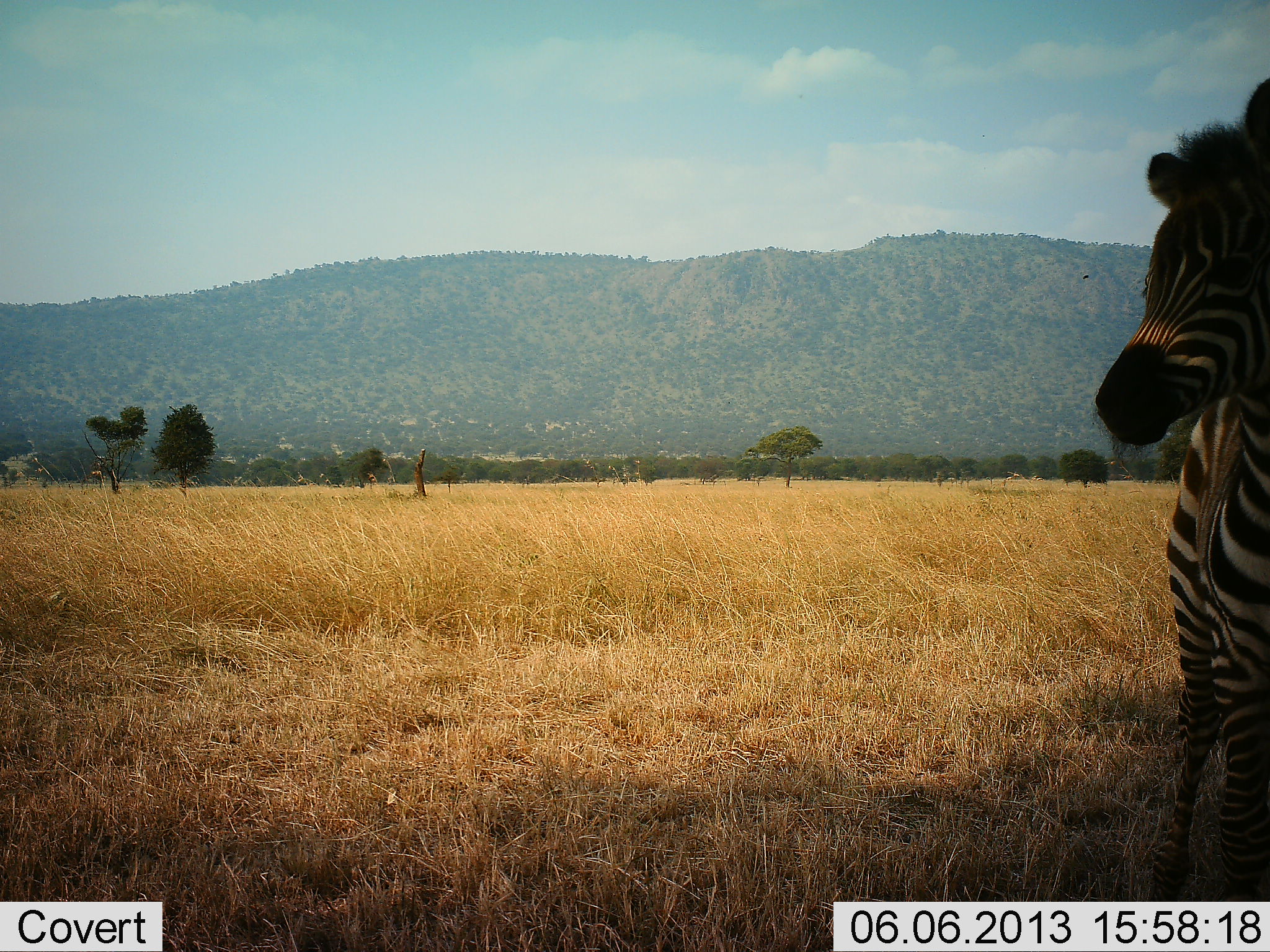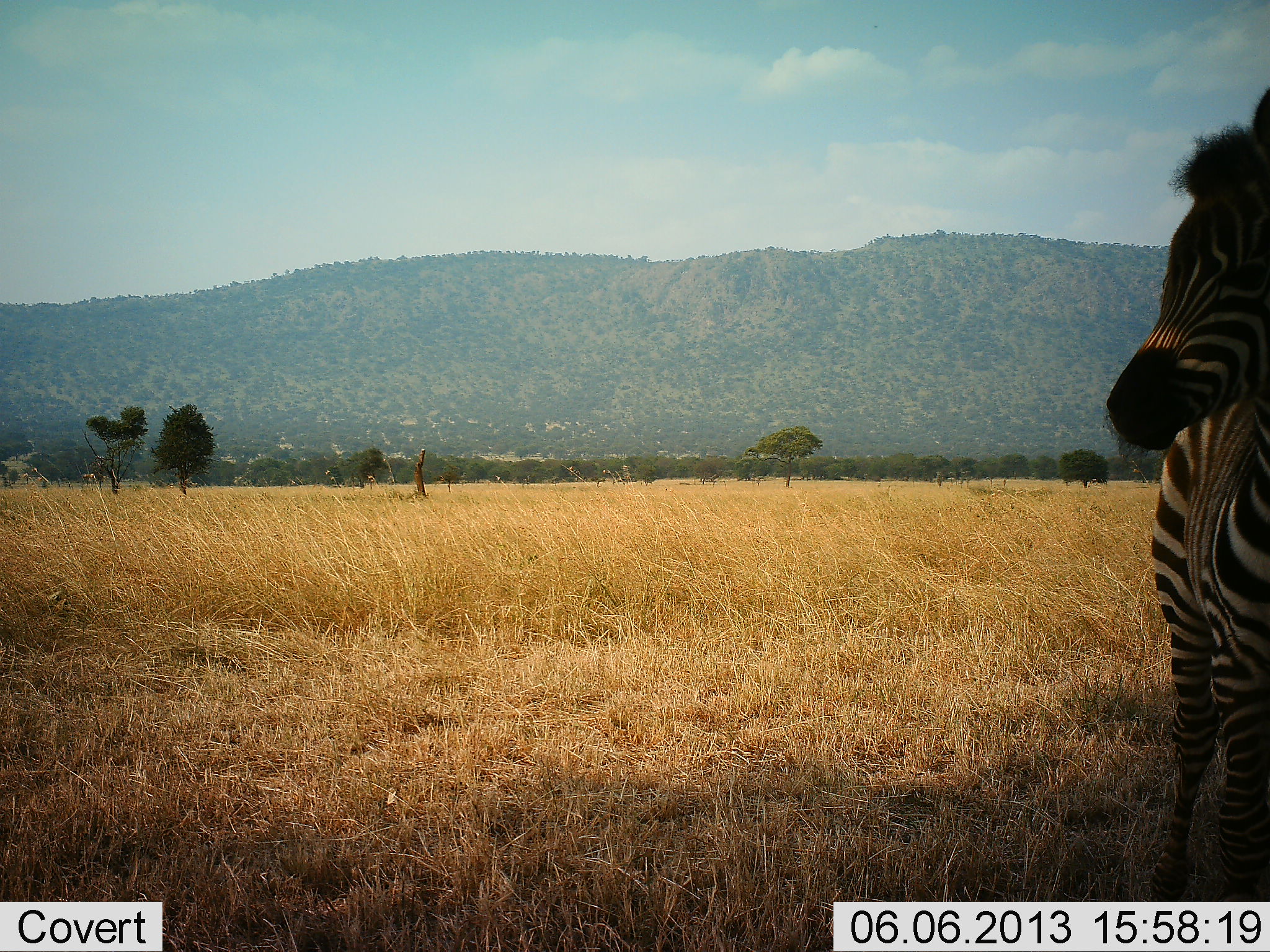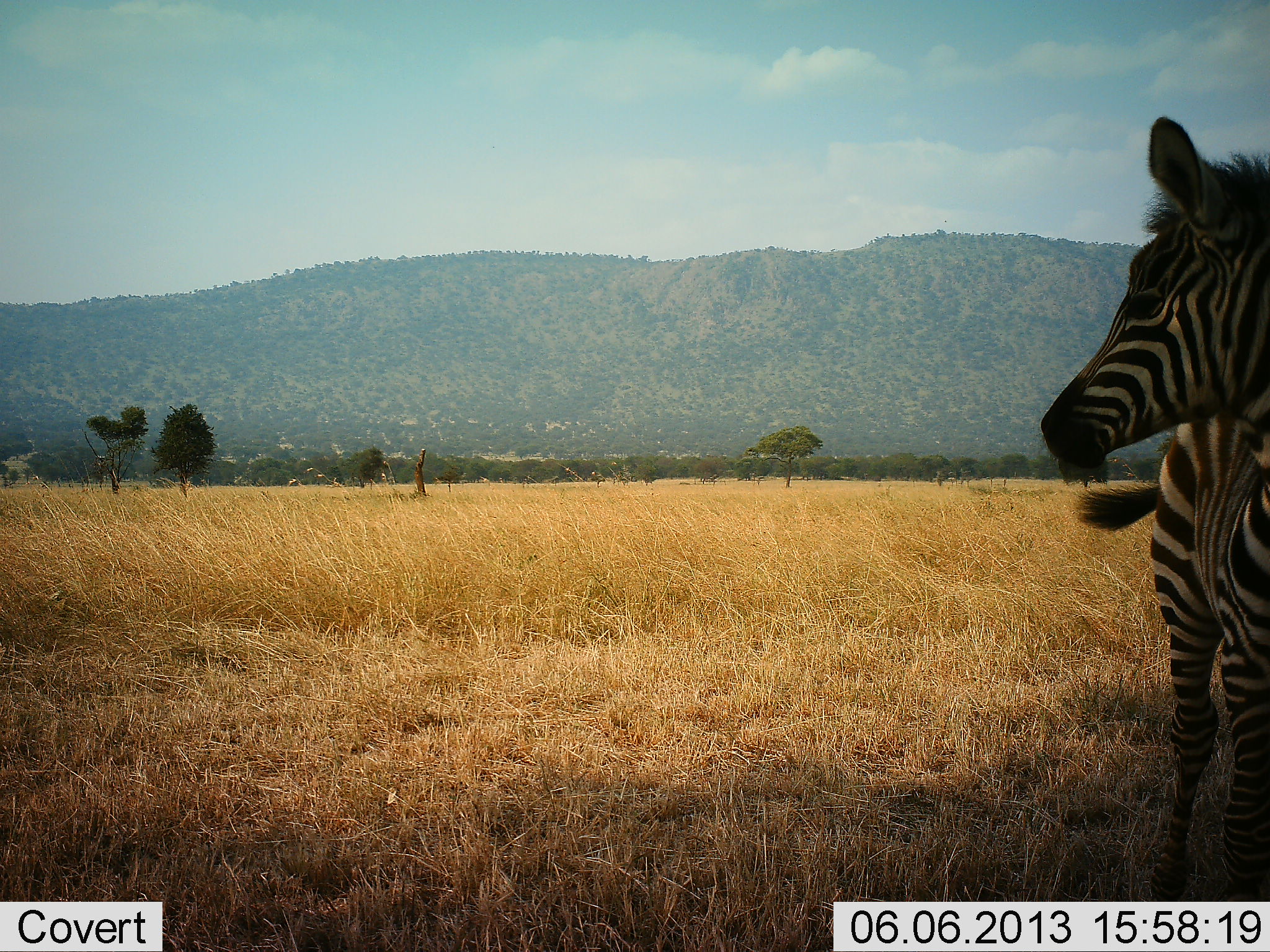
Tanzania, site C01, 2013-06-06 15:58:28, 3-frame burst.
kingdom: Animalia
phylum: Chordata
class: Mammalia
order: Perissodactyla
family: Equidae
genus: Equus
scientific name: Equus quagga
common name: plains zebra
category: zebra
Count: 1.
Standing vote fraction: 100%.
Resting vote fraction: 5%.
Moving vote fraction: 5%.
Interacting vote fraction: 0%.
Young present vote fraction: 21%.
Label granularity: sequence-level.